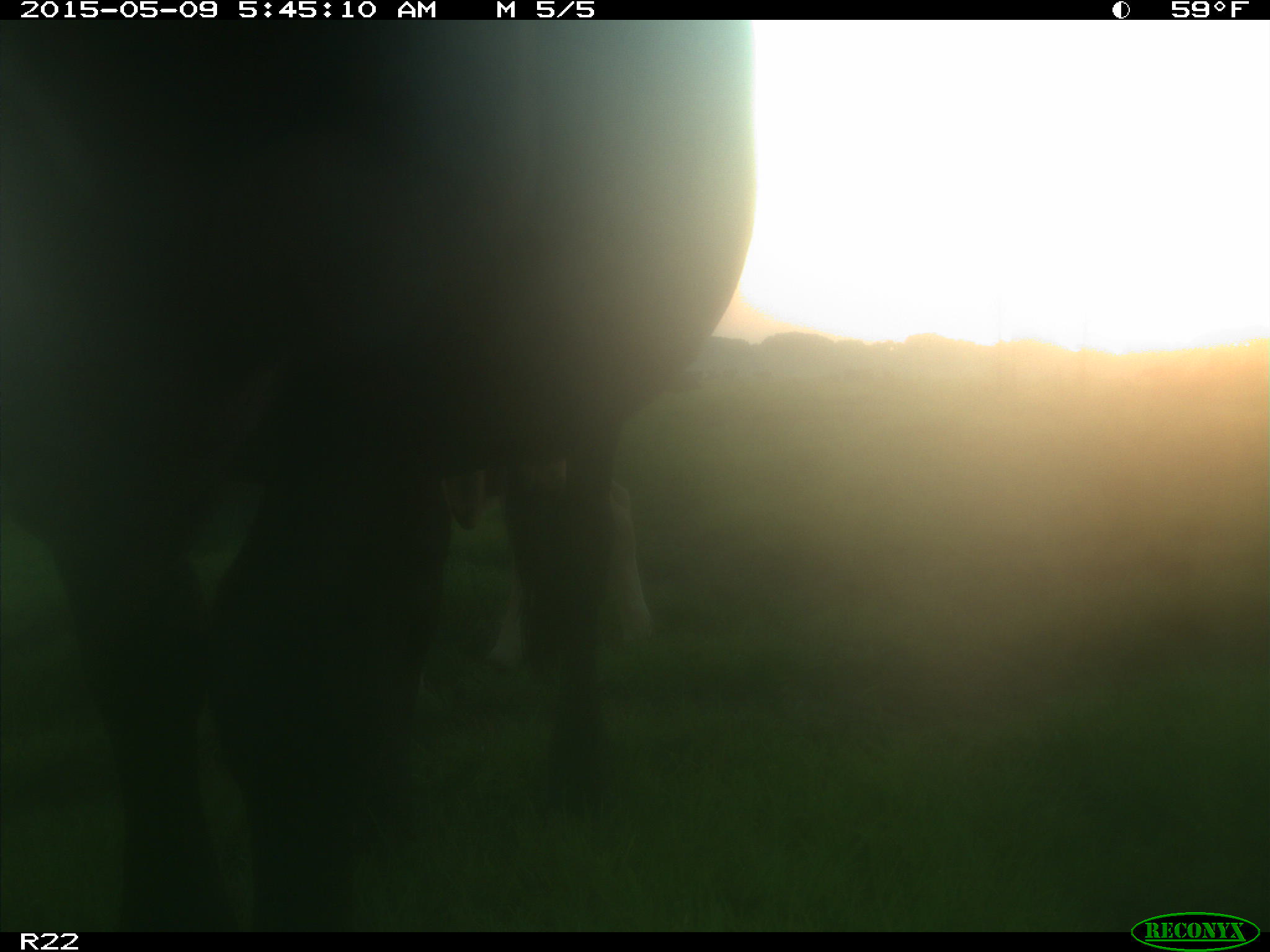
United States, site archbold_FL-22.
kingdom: Animalia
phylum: Chordata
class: Mammalia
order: Artiodactyla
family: Bovidae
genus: Bos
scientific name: Bos taurus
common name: domestic cow